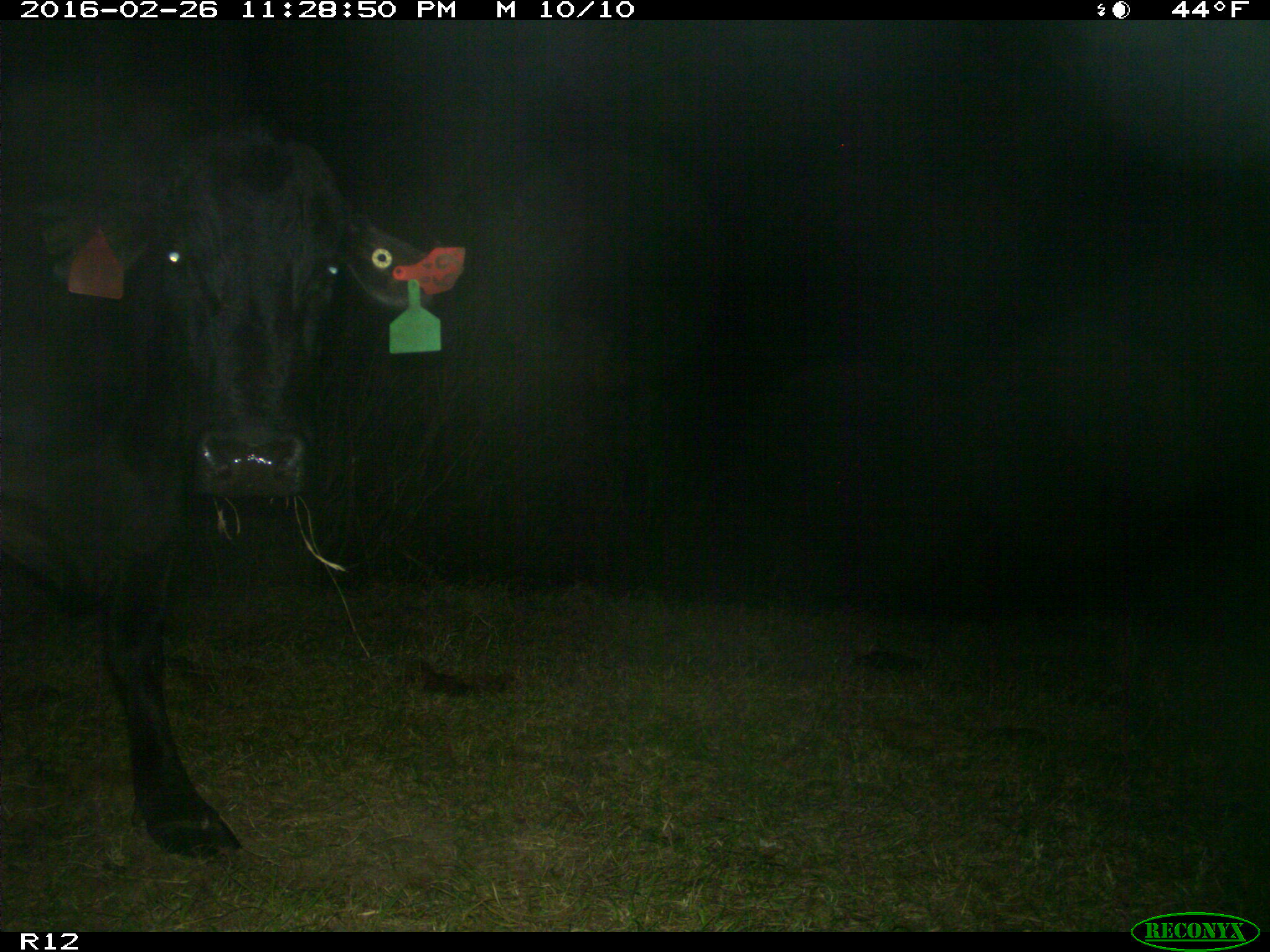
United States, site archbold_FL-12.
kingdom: Animalia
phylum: Chordata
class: Mammalia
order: Artiodactyla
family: Bovidae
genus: Bos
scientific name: Bos taurus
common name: domestic cow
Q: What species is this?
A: Bos taurus (domestic cow).